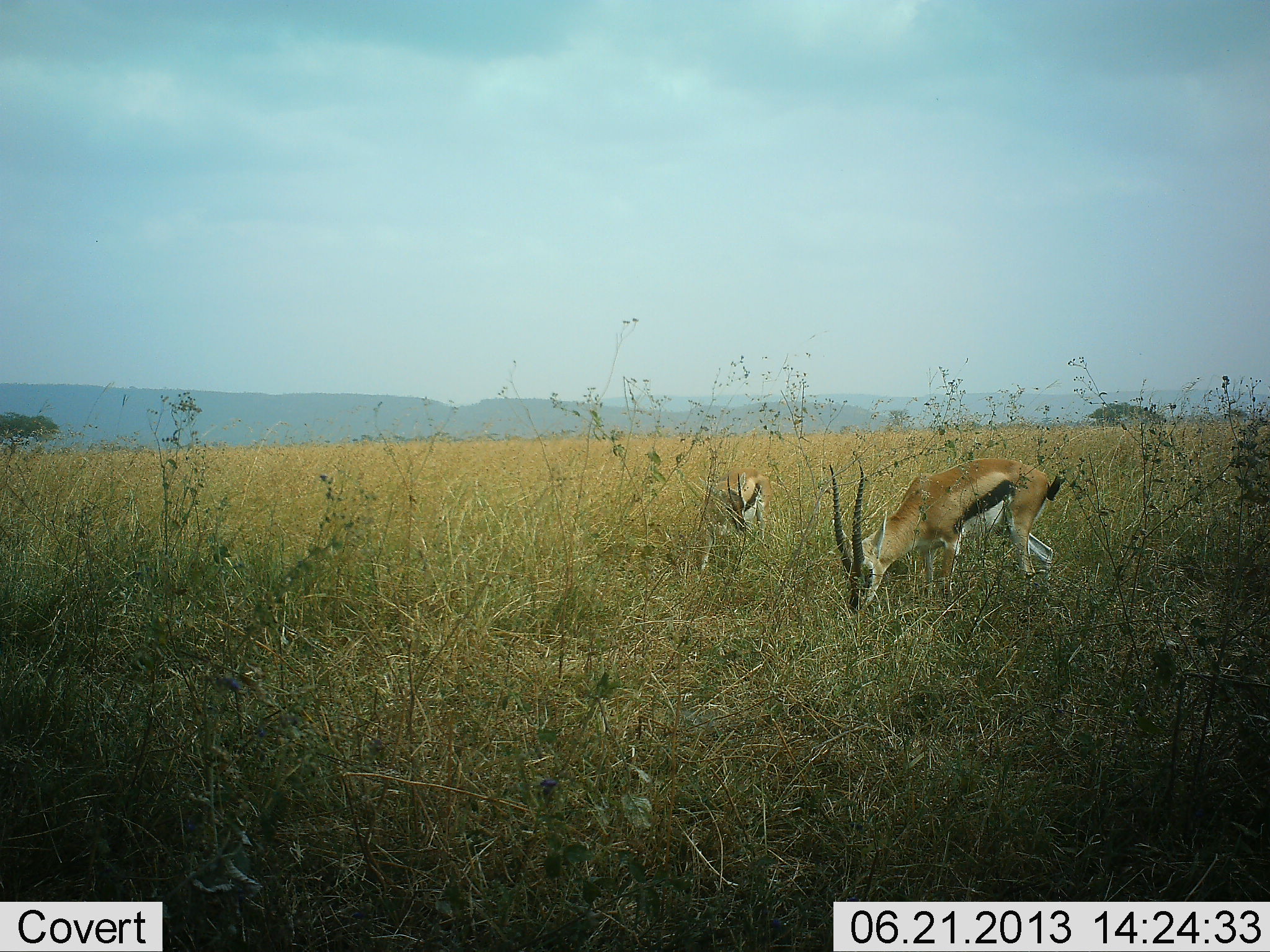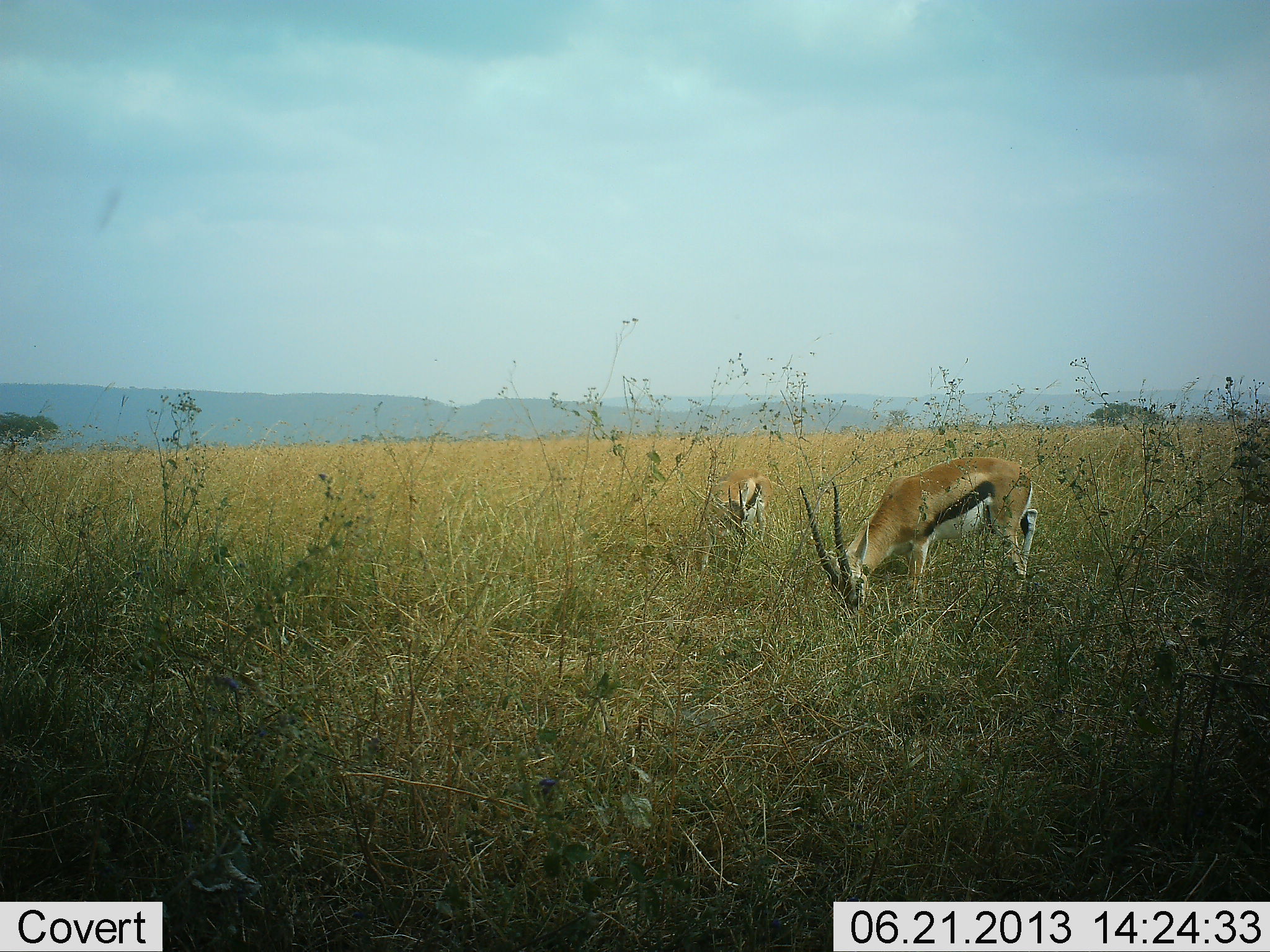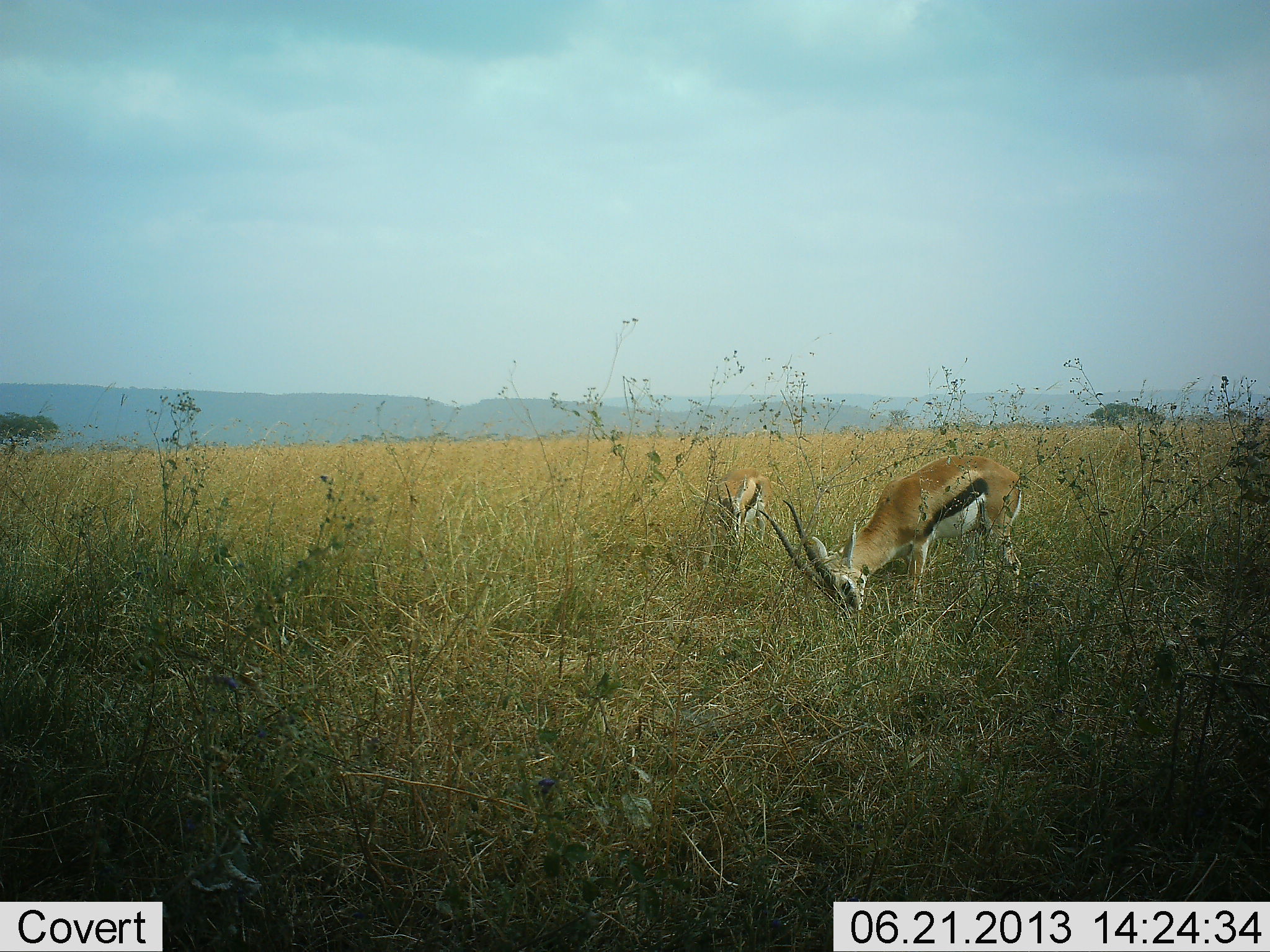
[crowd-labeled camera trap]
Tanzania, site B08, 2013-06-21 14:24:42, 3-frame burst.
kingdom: Animalia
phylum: Chordata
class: Mammalia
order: Artiodactyla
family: Bovidae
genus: Eudorcas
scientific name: Eudorcas thomsonii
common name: thomson's gazelle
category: gazellethomsons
Gazellethomsons (thomson's gazelle) (Eudorcas thomsonii), count 2. Behavior (volunteer vote fractions): standing 17%, resting 0%, moving 0%, interacting 0%. Young present (vote fraction): 8%. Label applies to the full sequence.